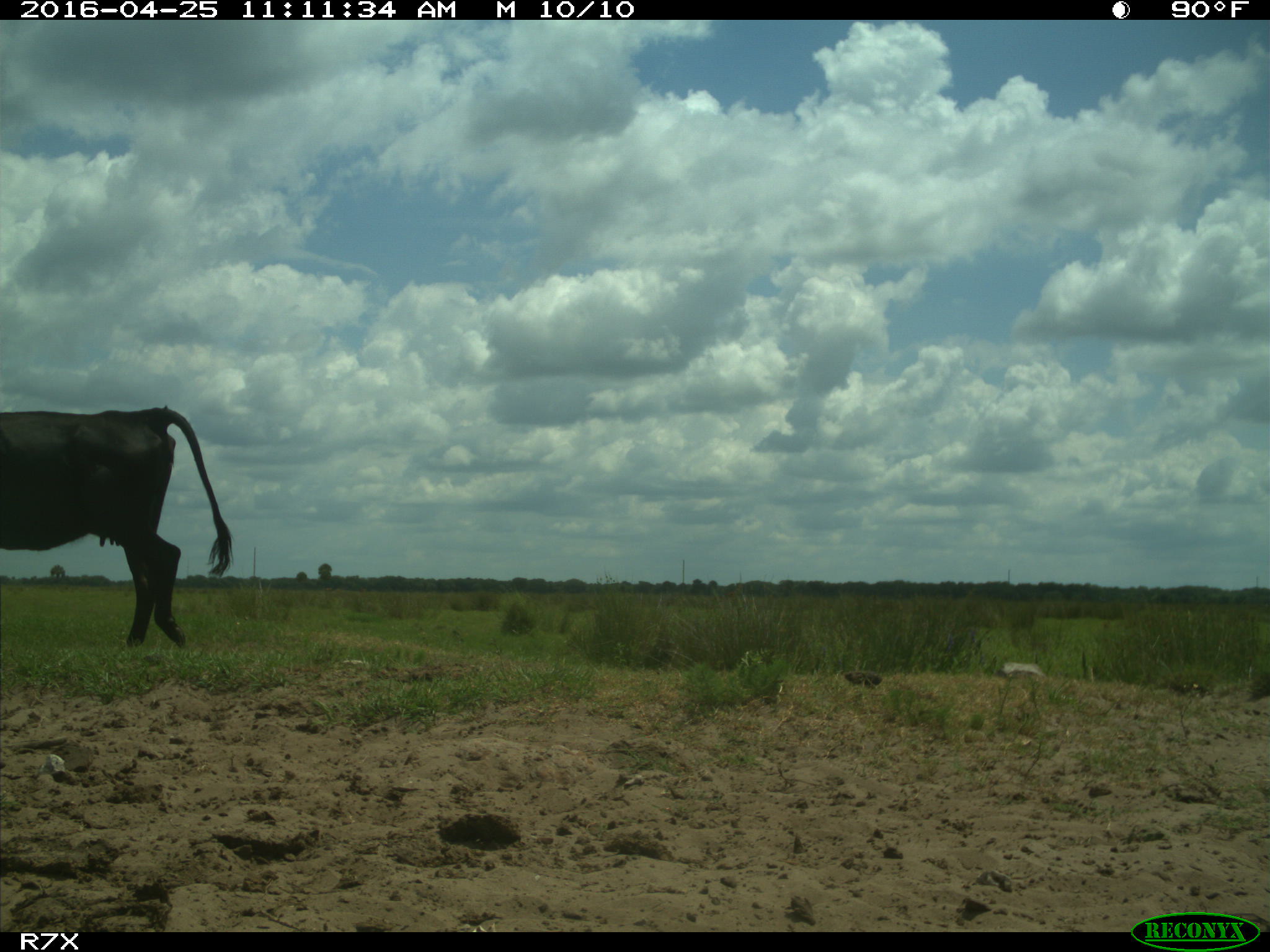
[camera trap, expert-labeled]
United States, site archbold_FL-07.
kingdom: Animalia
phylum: Chordata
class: Mammalia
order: Artiodactyla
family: Bovidae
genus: Bos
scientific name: Bos taurus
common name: domestic cow